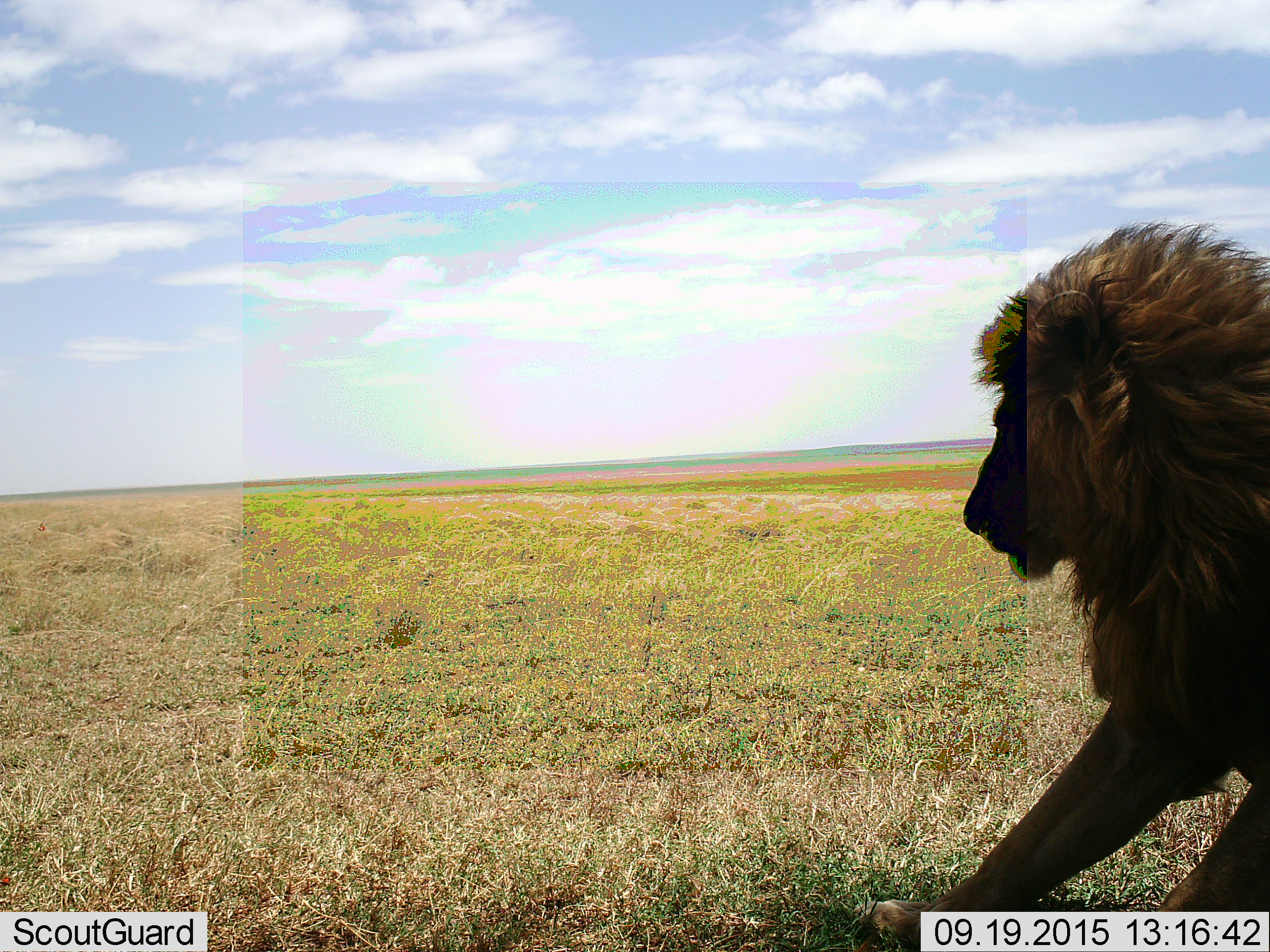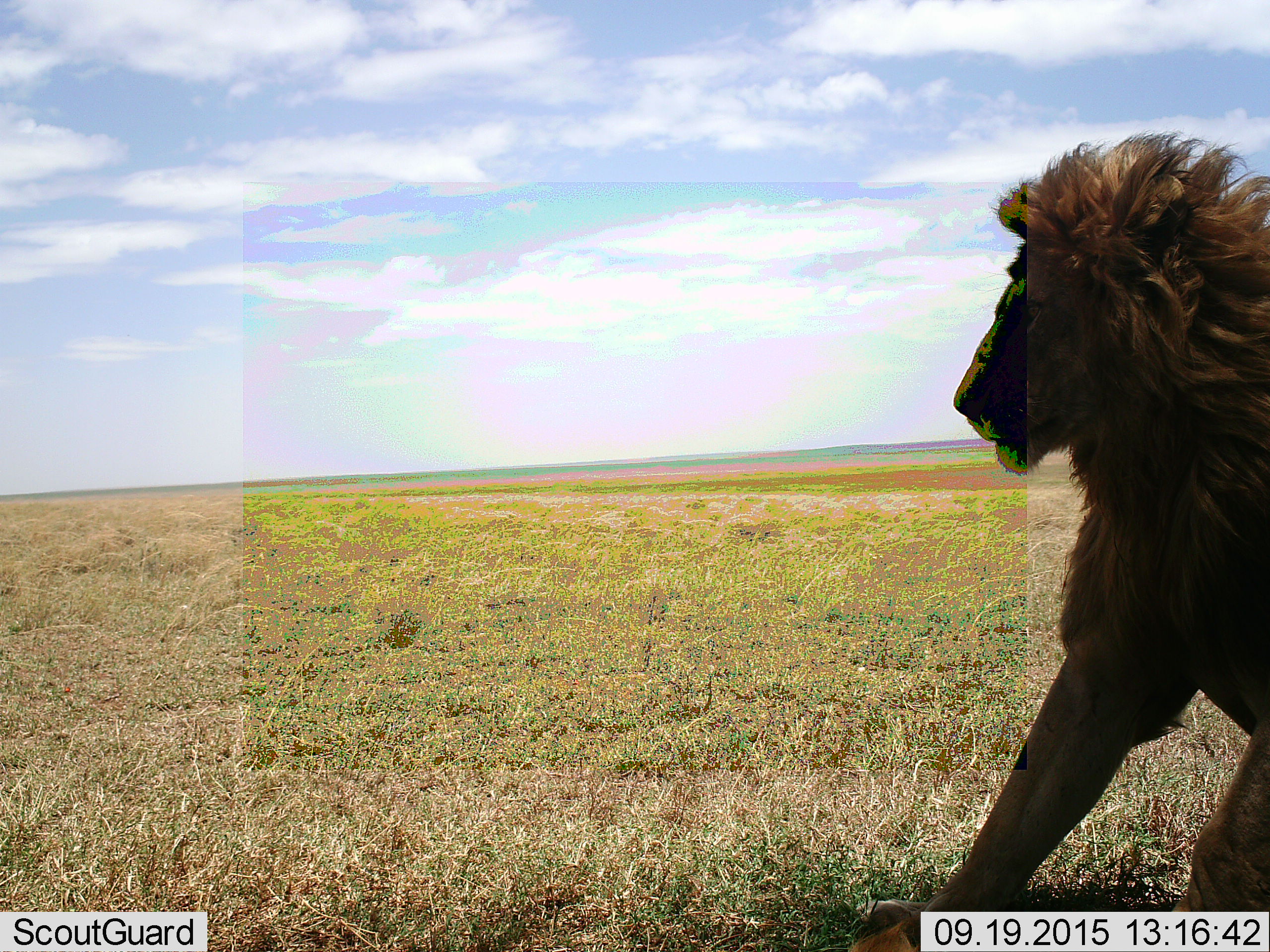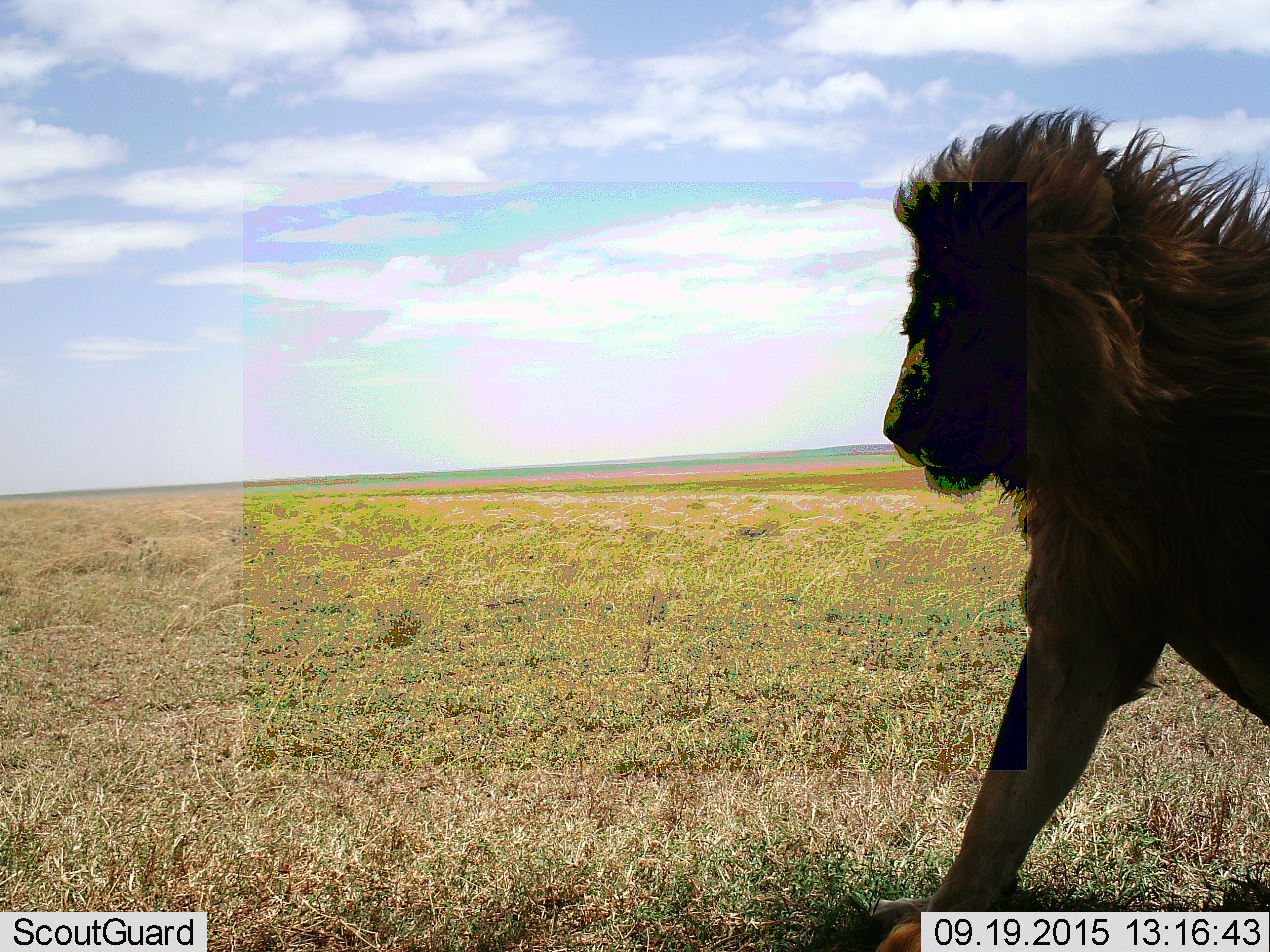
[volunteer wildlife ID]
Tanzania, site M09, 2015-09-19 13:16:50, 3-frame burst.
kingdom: Animalia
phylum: Chordata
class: Mammalia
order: Carnivora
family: Felidae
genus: Panthera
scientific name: Panthera leo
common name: lion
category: lionmale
Lionmale (lion) (Panthera leo), count 1. Behavior (volunteer vote fractions): standing 36%, resting 27%, moving 36%, interacting 0%. Young present (vote fraction): 0%. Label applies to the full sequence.